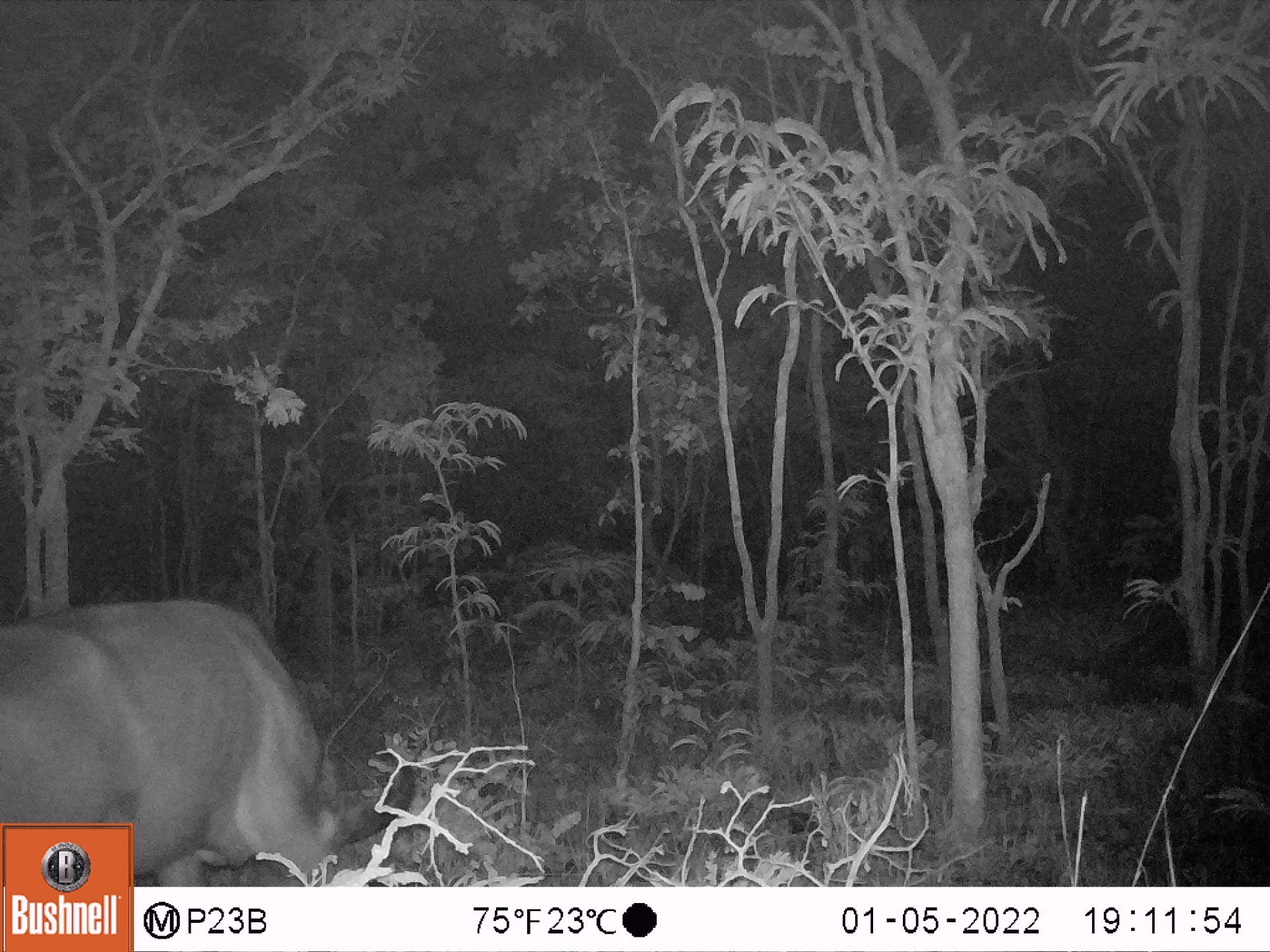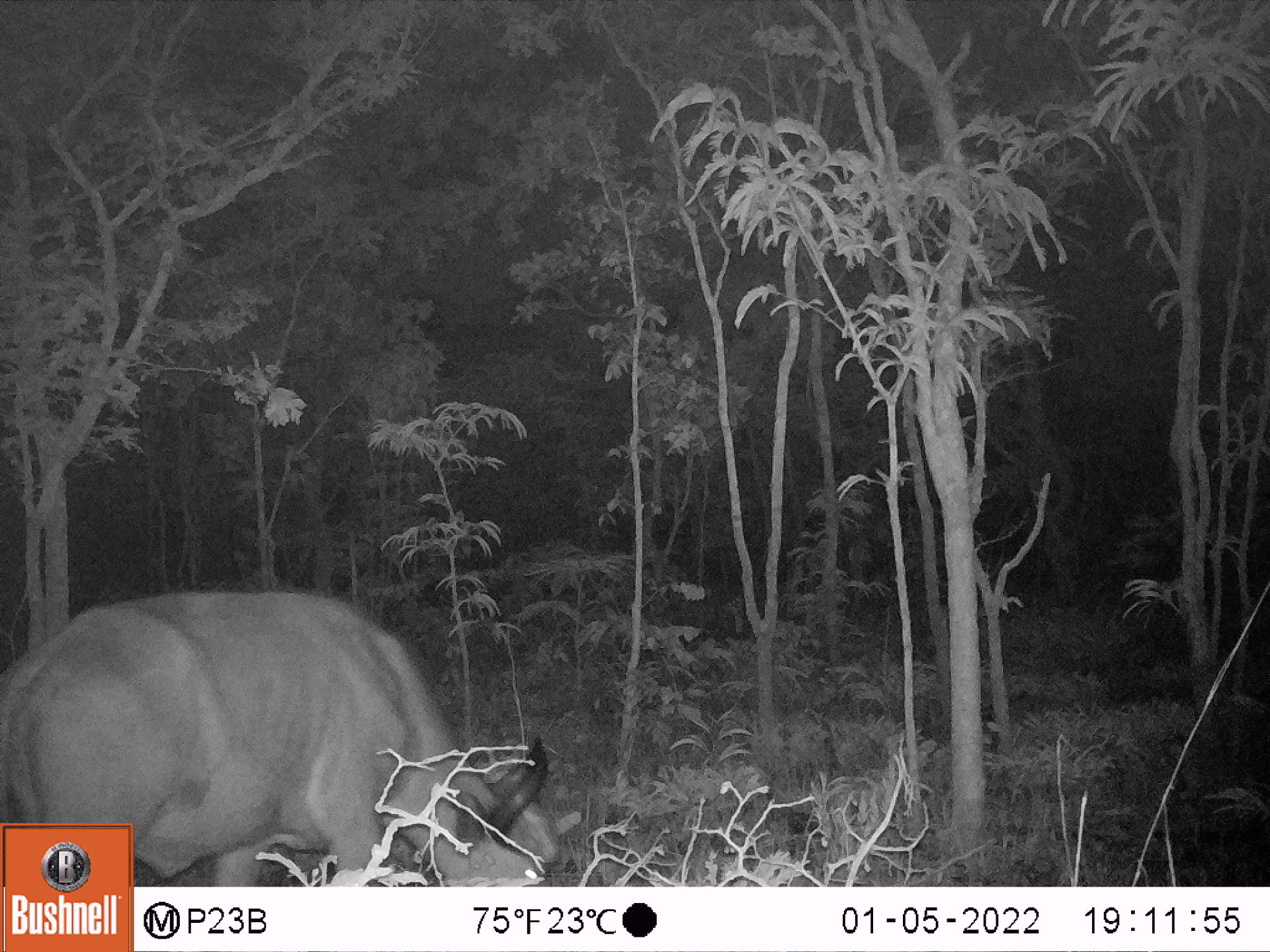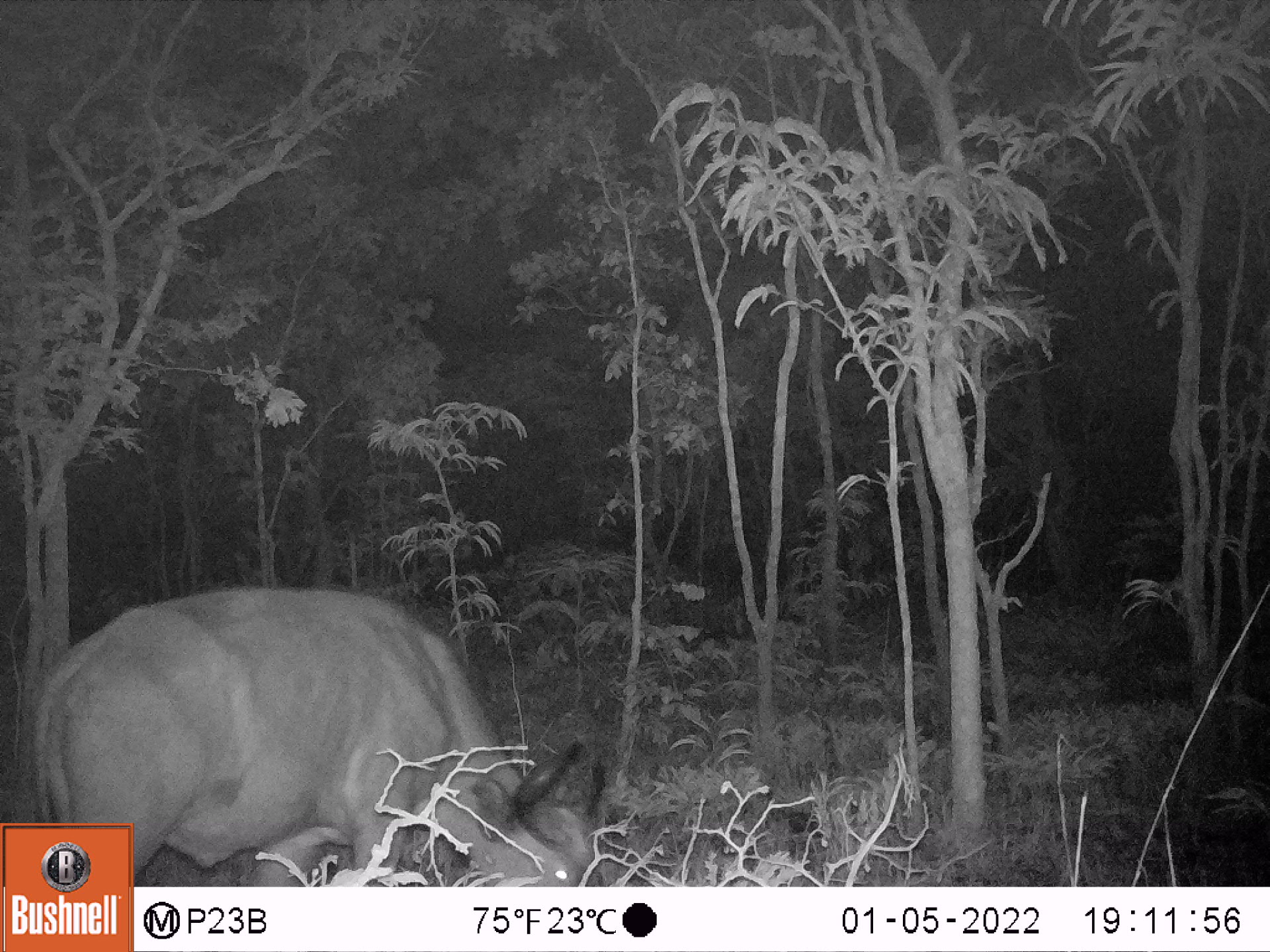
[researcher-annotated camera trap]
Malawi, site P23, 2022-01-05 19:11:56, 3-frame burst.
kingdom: Animalia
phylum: Chordata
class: Mammalia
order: Artiodactyla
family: Bovidae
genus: Syncerus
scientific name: Syncerus caffer caffer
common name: cape buffalo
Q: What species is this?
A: Cape buffalo (Syncerus caffer caffer).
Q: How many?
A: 1.